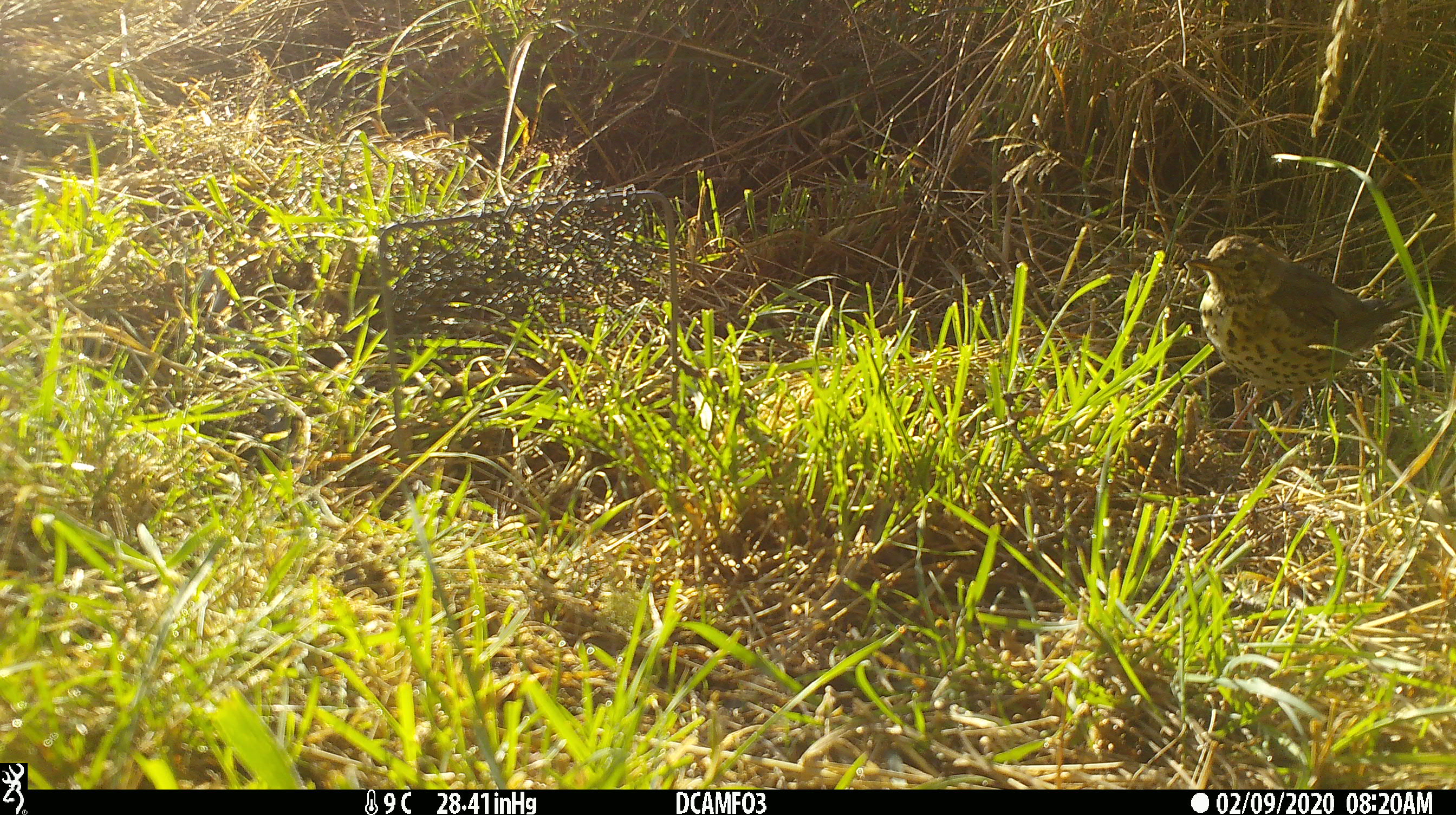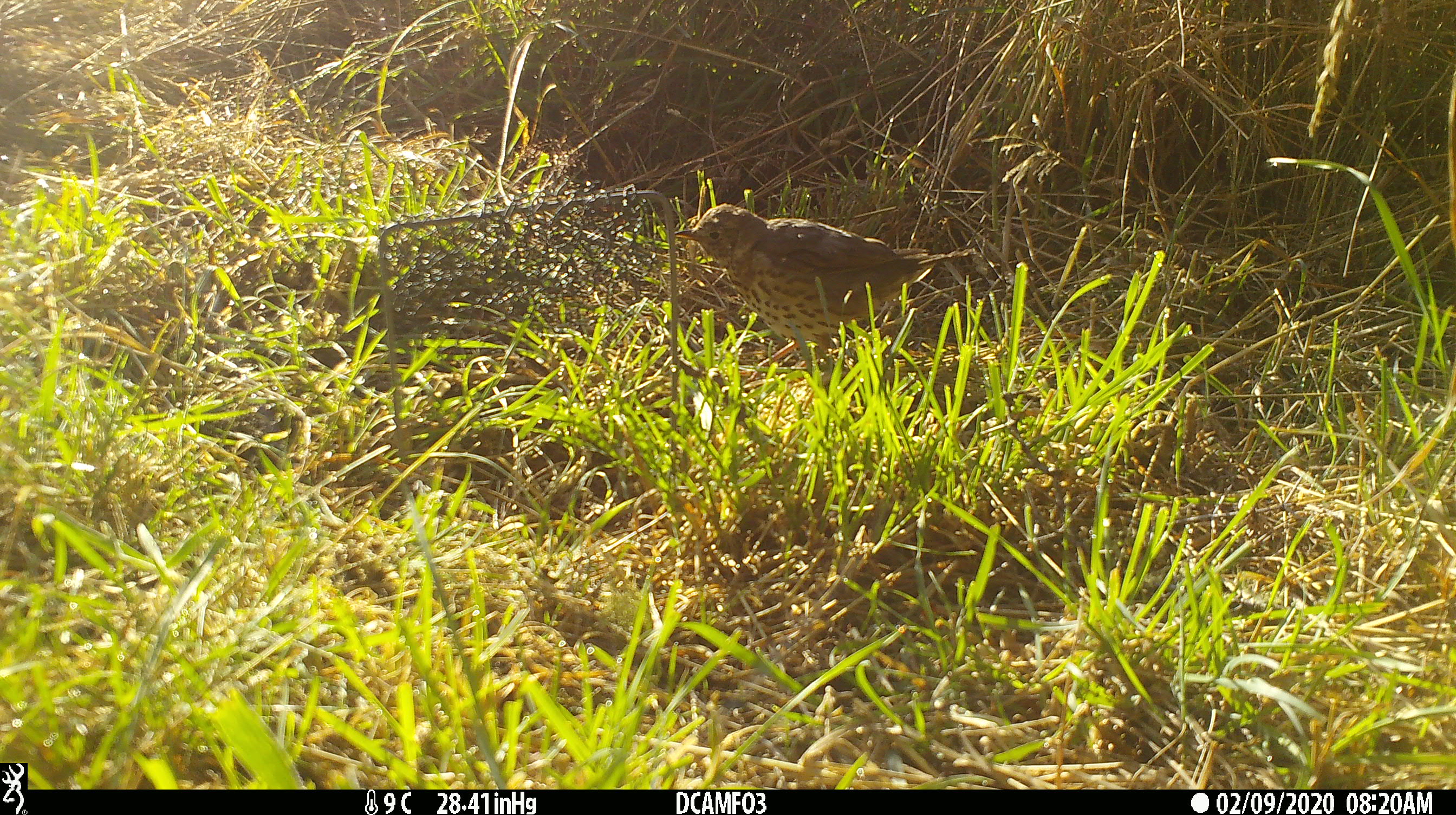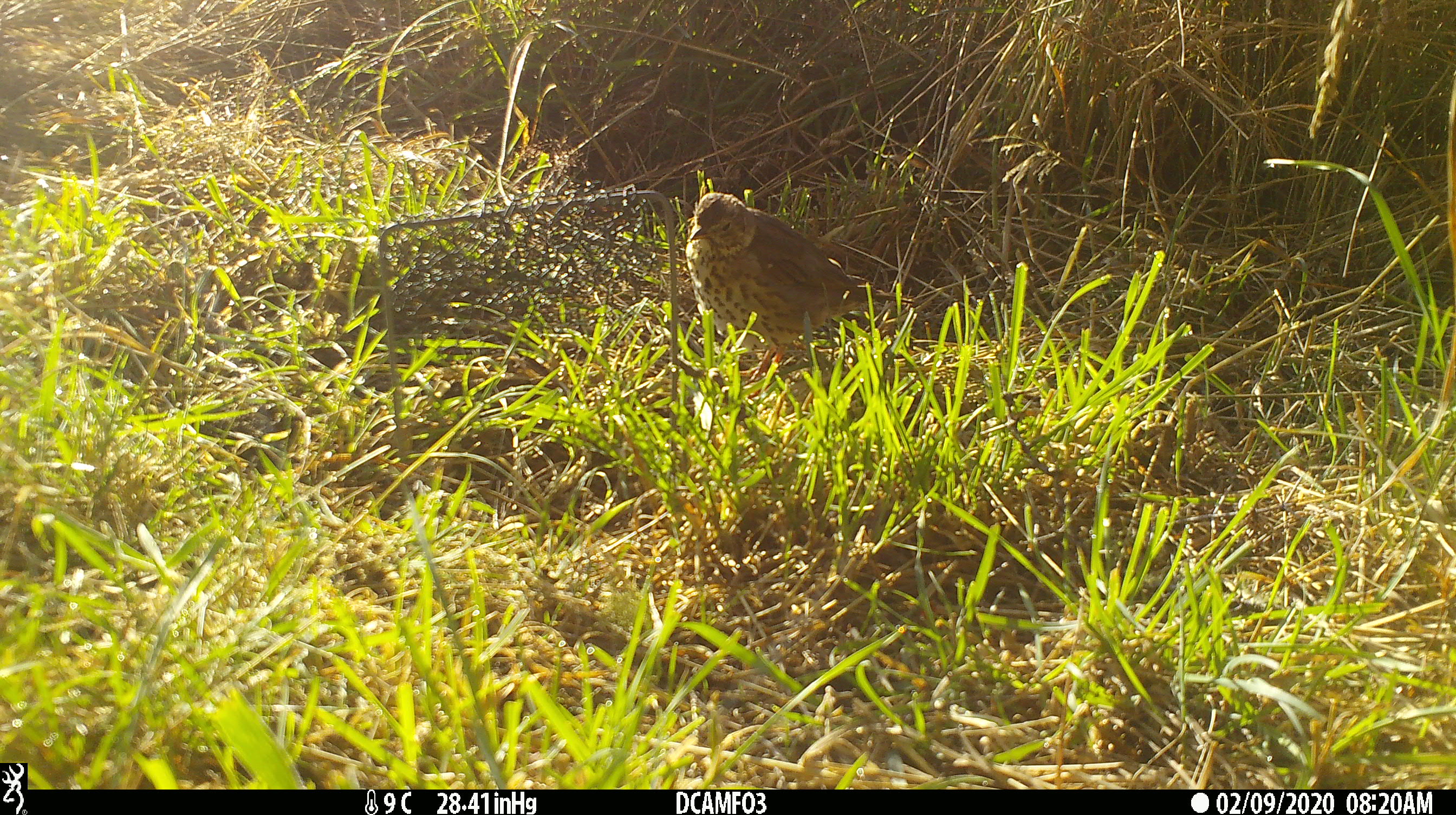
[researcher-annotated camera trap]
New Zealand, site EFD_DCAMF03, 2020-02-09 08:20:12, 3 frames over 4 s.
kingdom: Animalia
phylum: Chordata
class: Aves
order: Passeriformes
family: Turdidae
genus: Turdus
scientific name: Turdus philomelos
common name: song thrush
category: thrush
Thrush (song thrush) (Turdus philomelos).